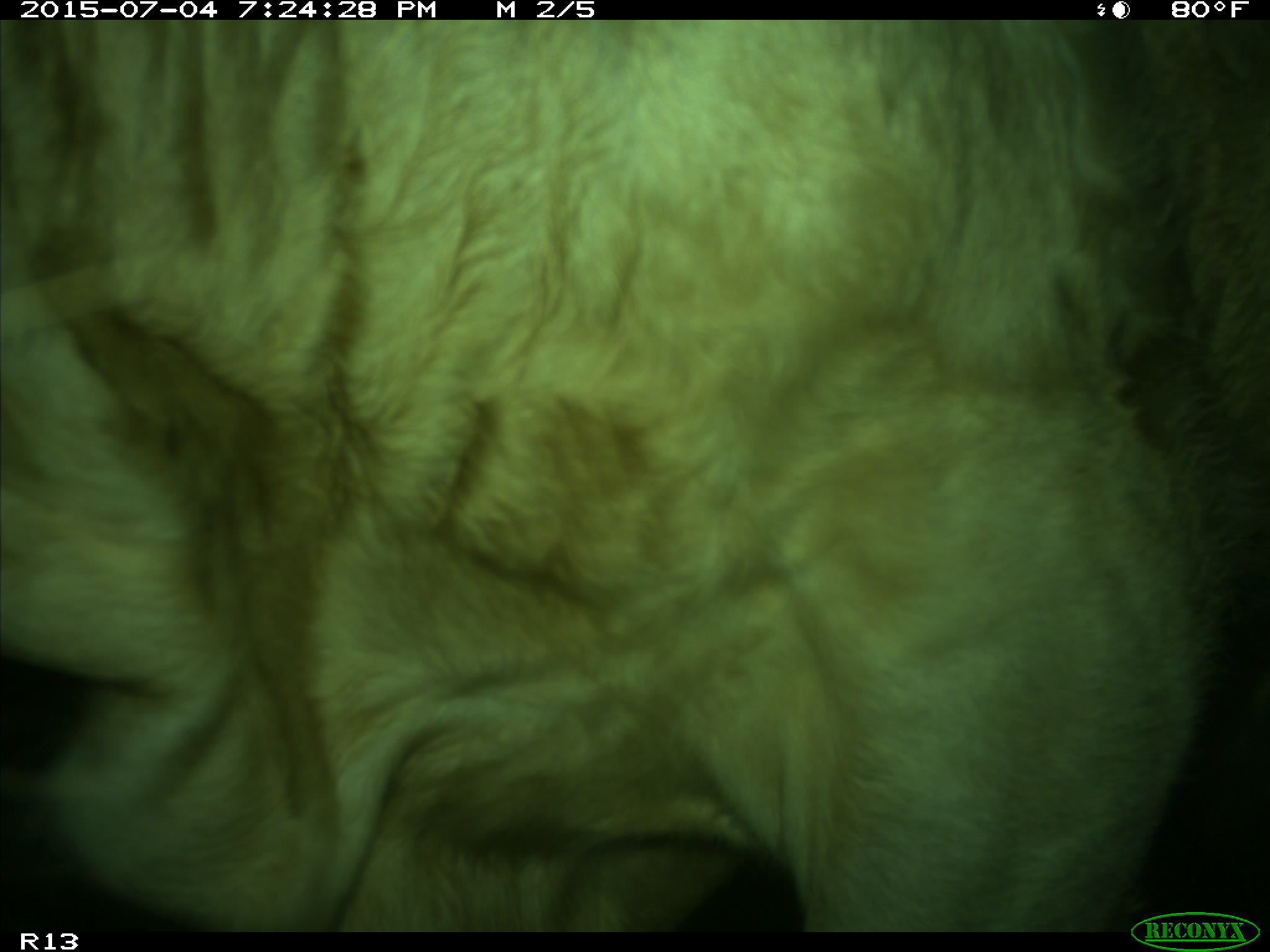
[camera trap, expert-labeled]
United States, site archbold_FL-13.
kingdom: Animalia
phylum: Chordata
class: Mammalia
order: Artiodactyla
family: Bovidae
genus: Bos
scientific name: Bos taurus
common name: domestic cow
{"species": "Bos taurus (domestic cow)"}